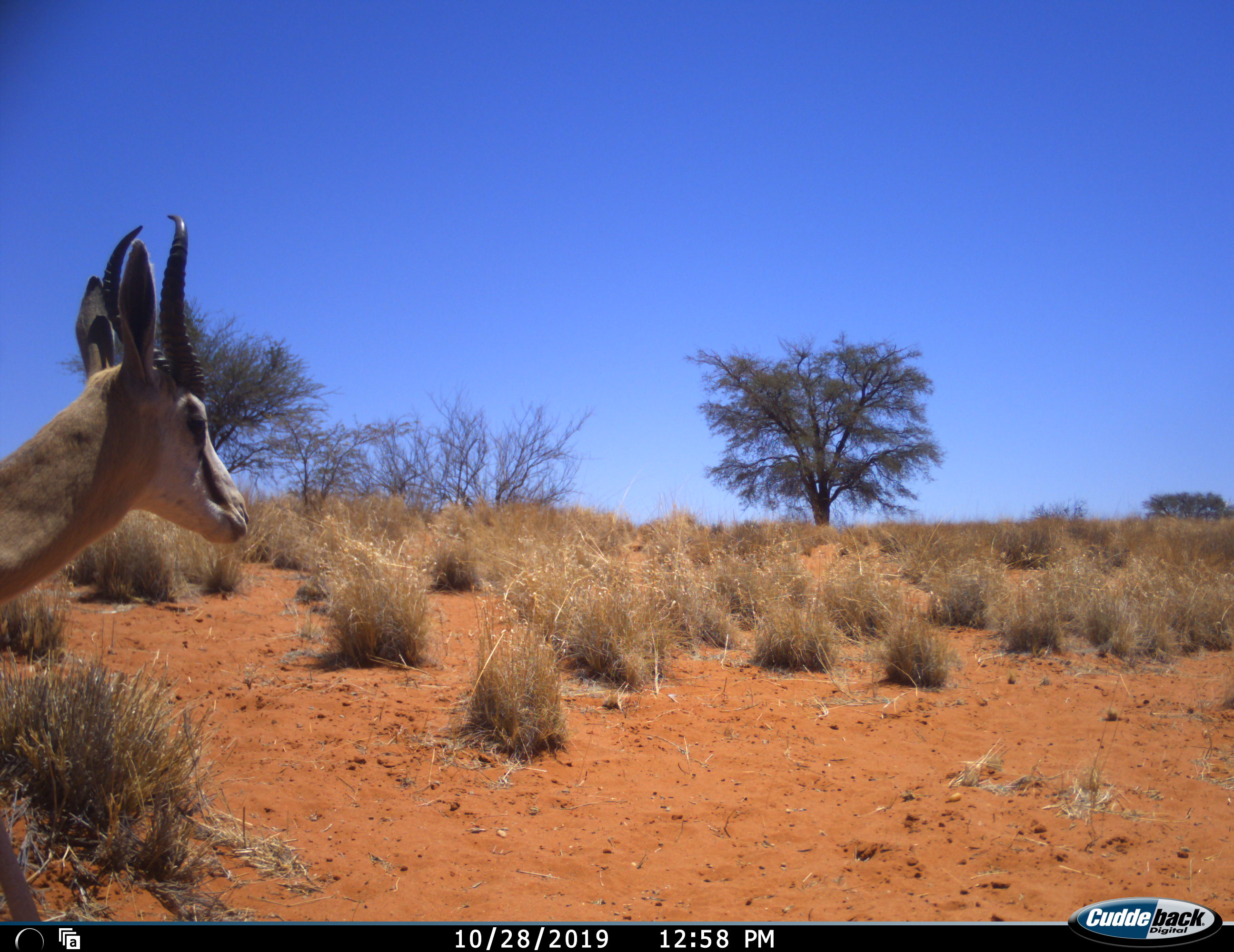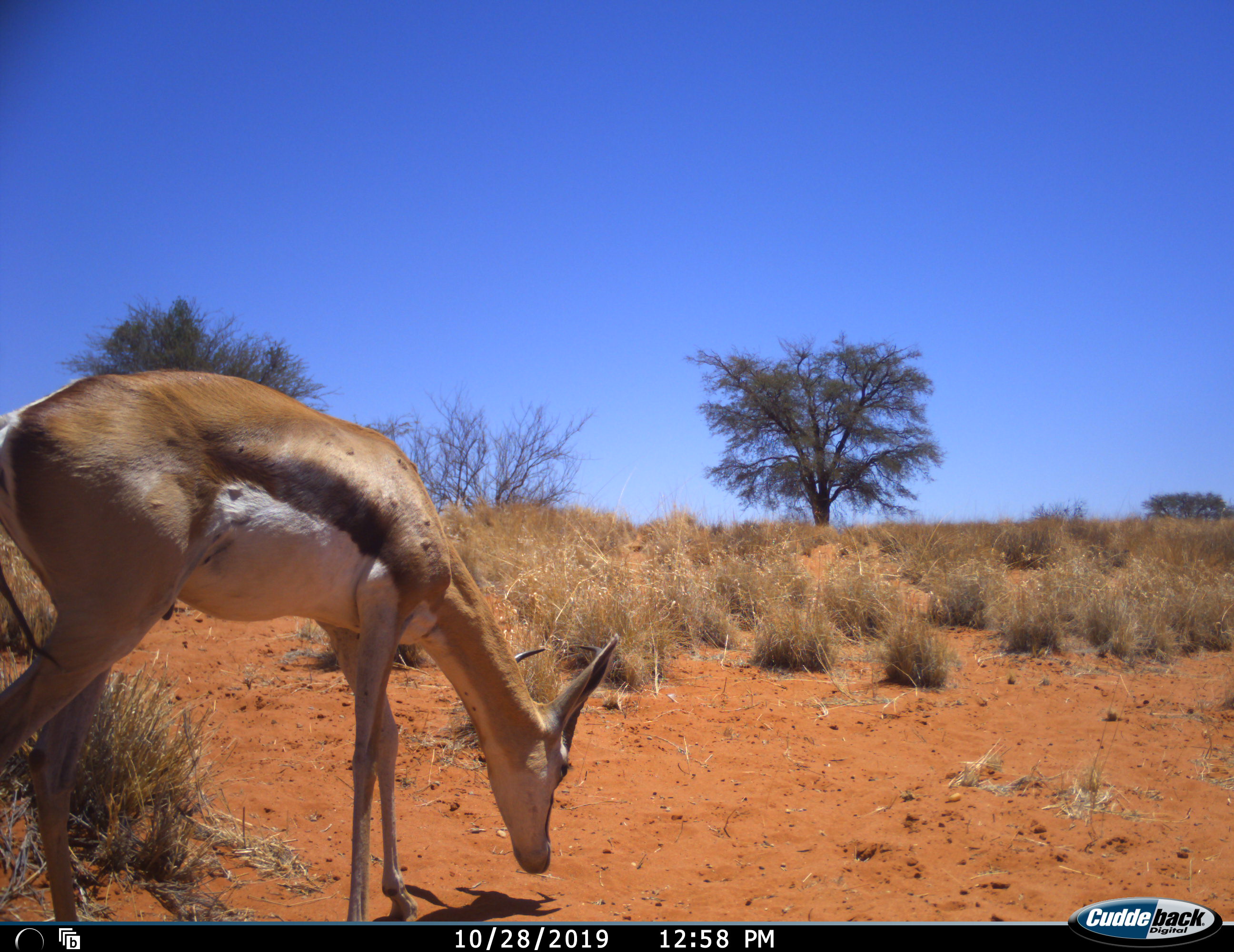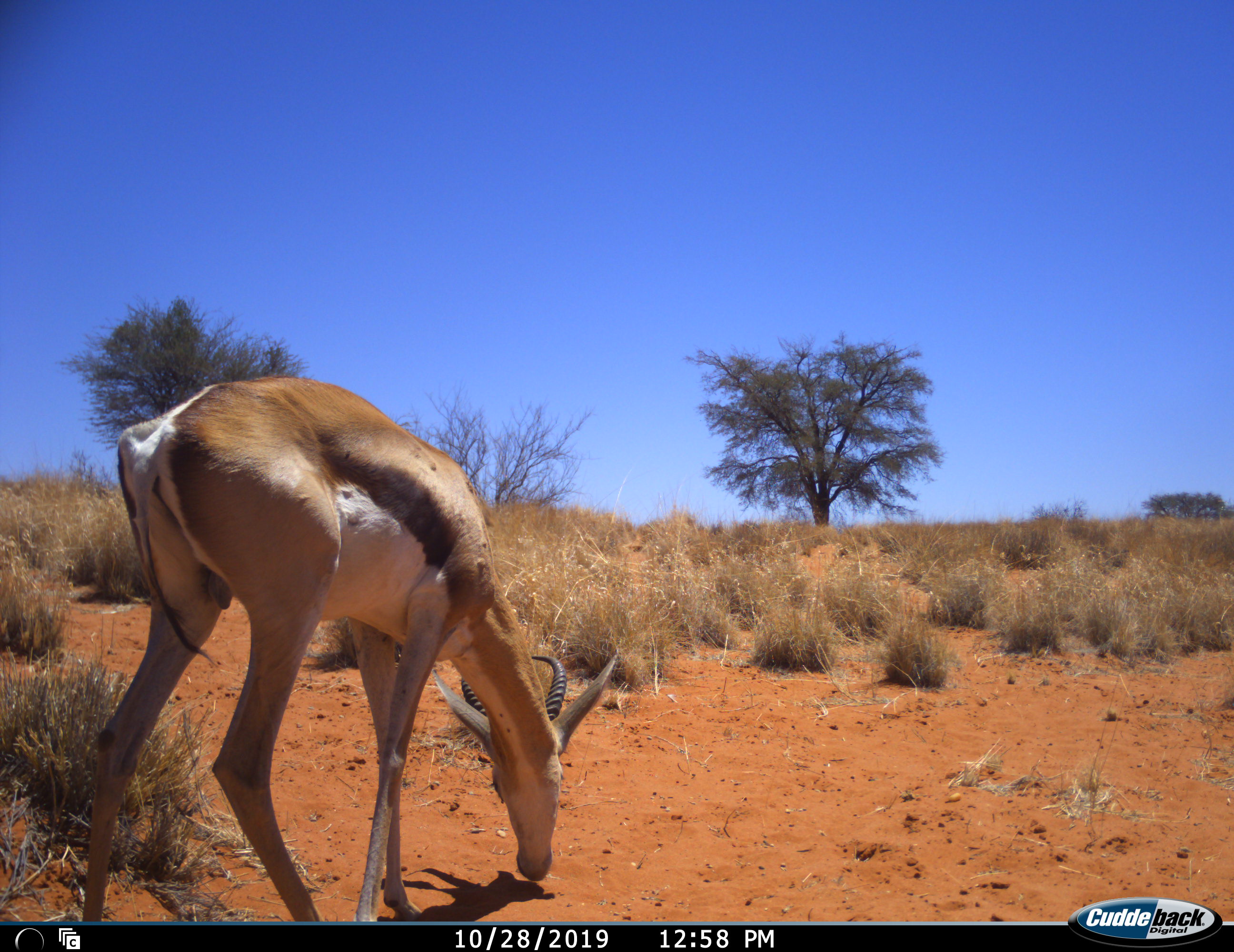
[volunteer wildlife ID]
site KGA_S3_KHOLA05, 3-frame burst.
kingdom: Animalia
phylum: Chordata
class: Mammalia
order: Artiodactyla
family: Bovidae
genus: Antidorcas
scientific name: Antidorcas marsupialis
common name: springbok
Springbok (Antidorcas marsupialis), count 1. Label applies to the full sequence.